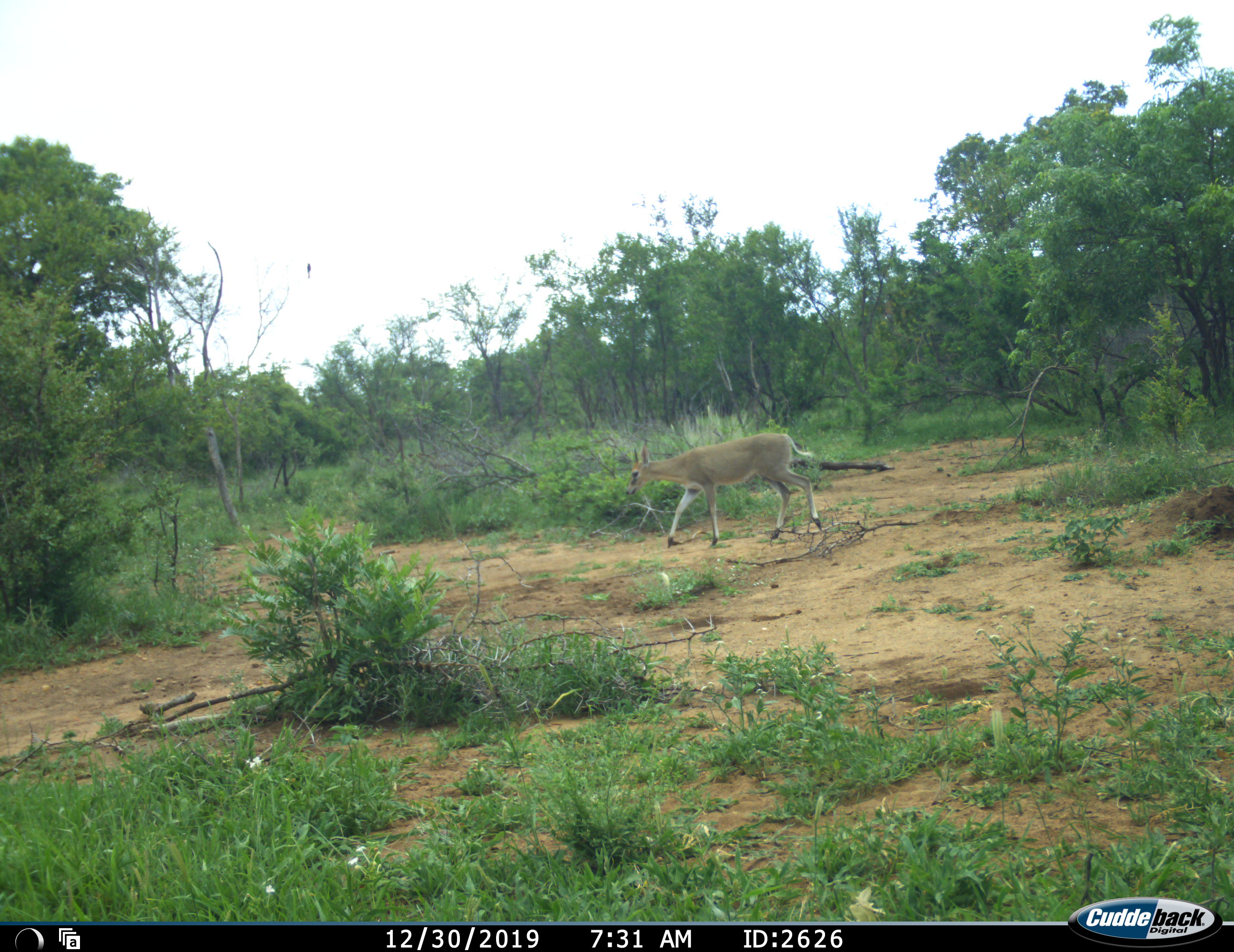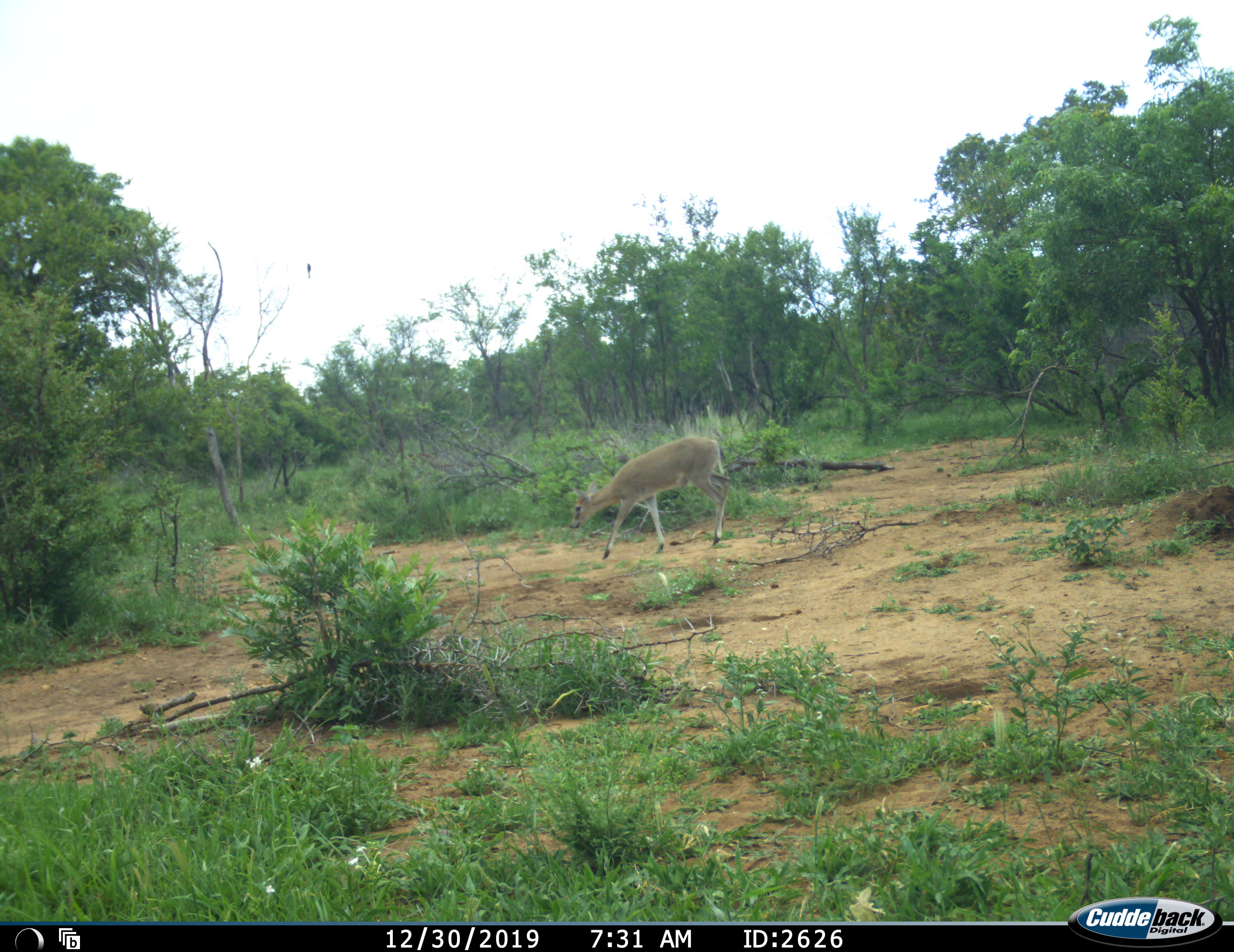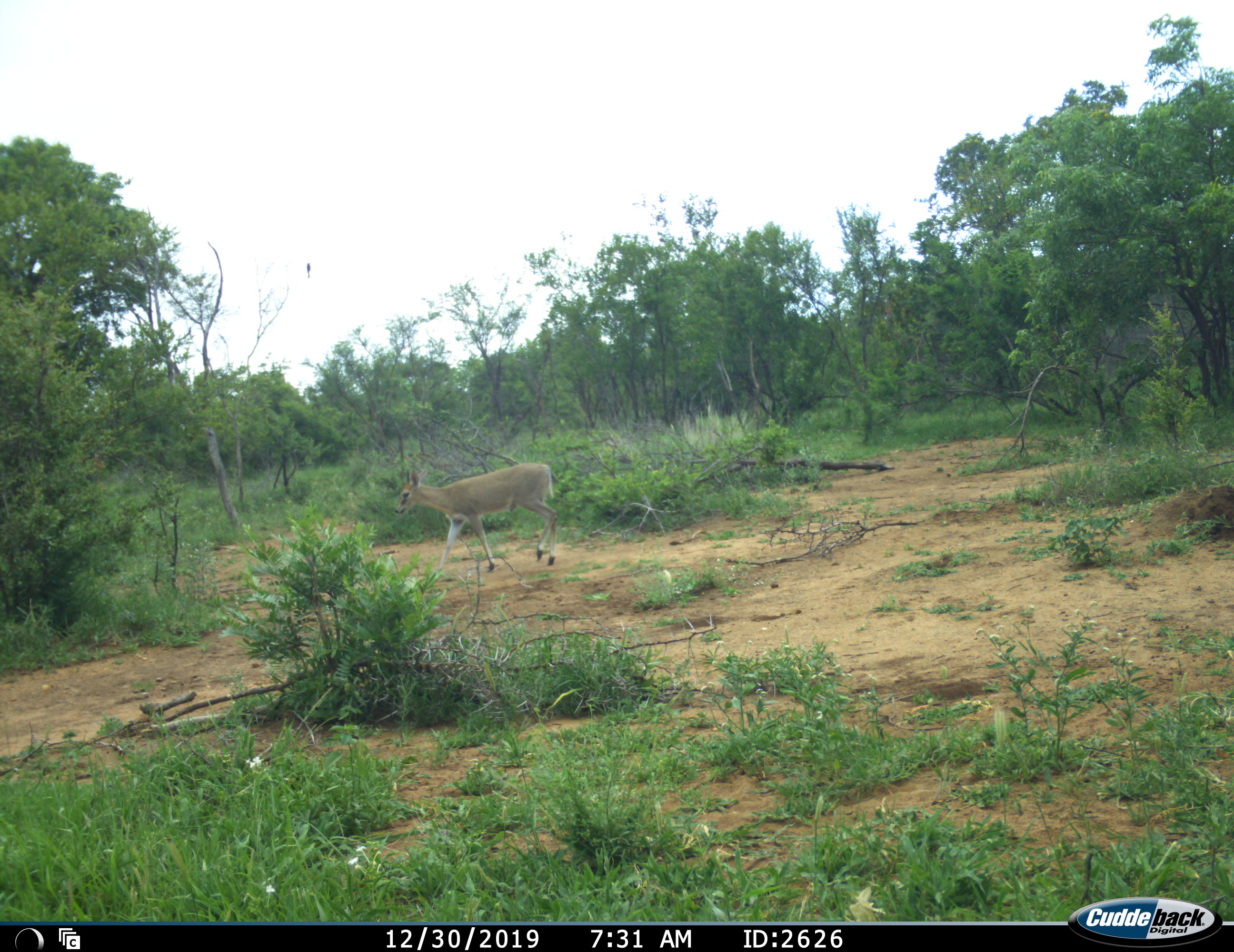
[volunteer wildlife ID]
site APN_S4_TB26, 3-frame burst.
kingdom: Animalia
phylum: Chordata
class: Mammalia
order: Artiodactyla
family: Bovidae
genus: Sylvicapra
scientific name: Sylvicapra grimmia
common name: common duiker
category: duikercommongrey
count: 1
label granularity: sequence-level